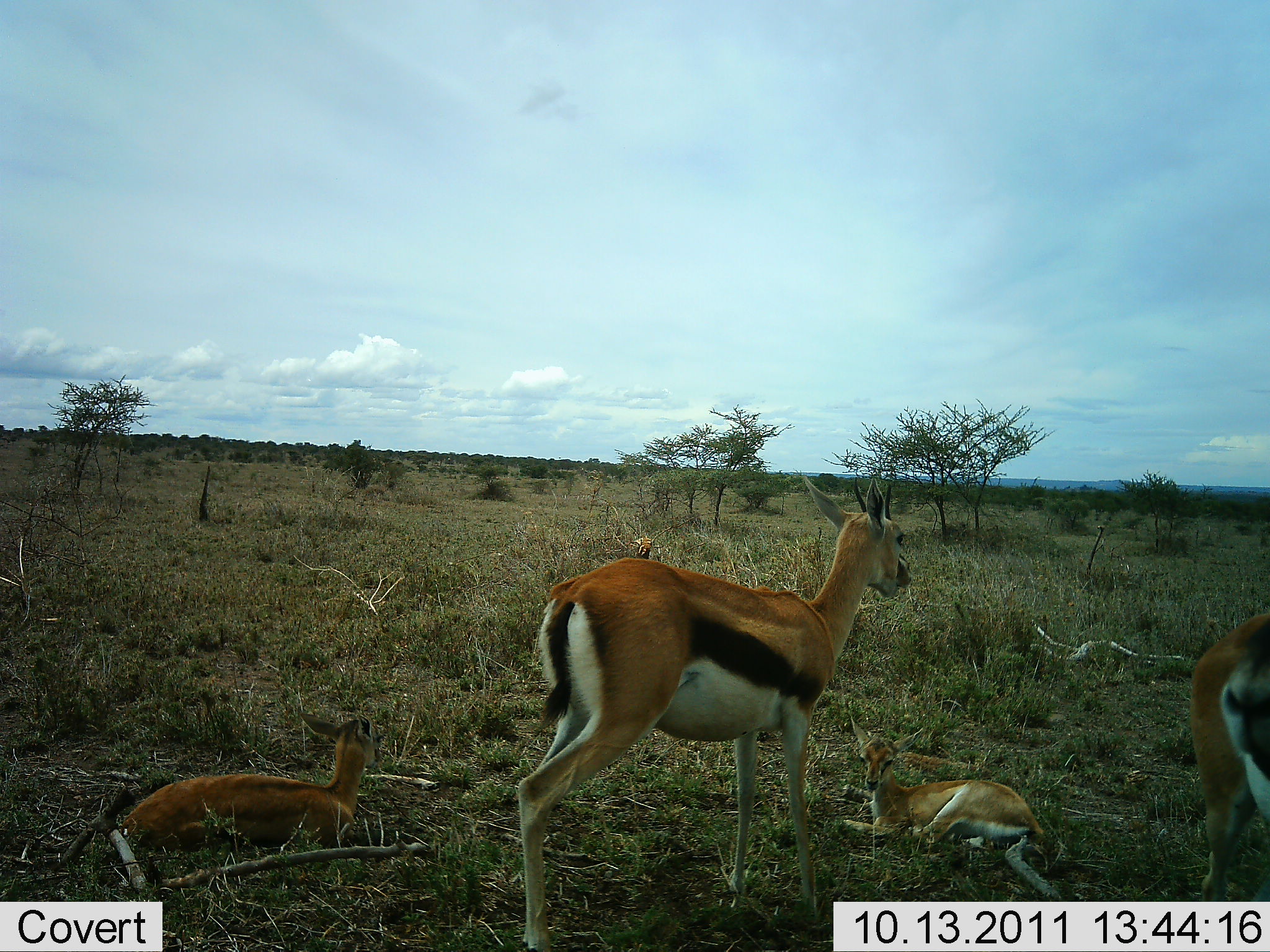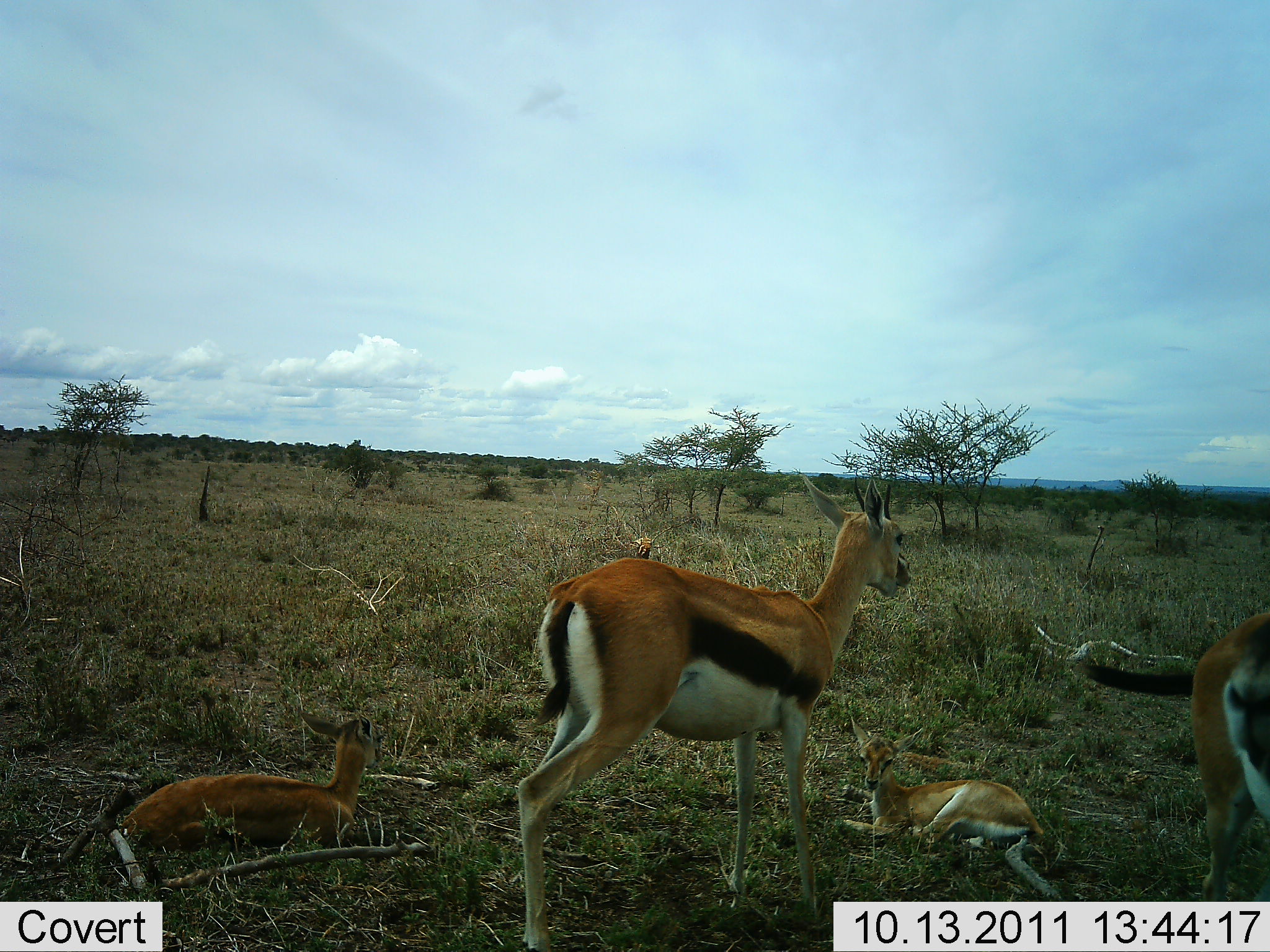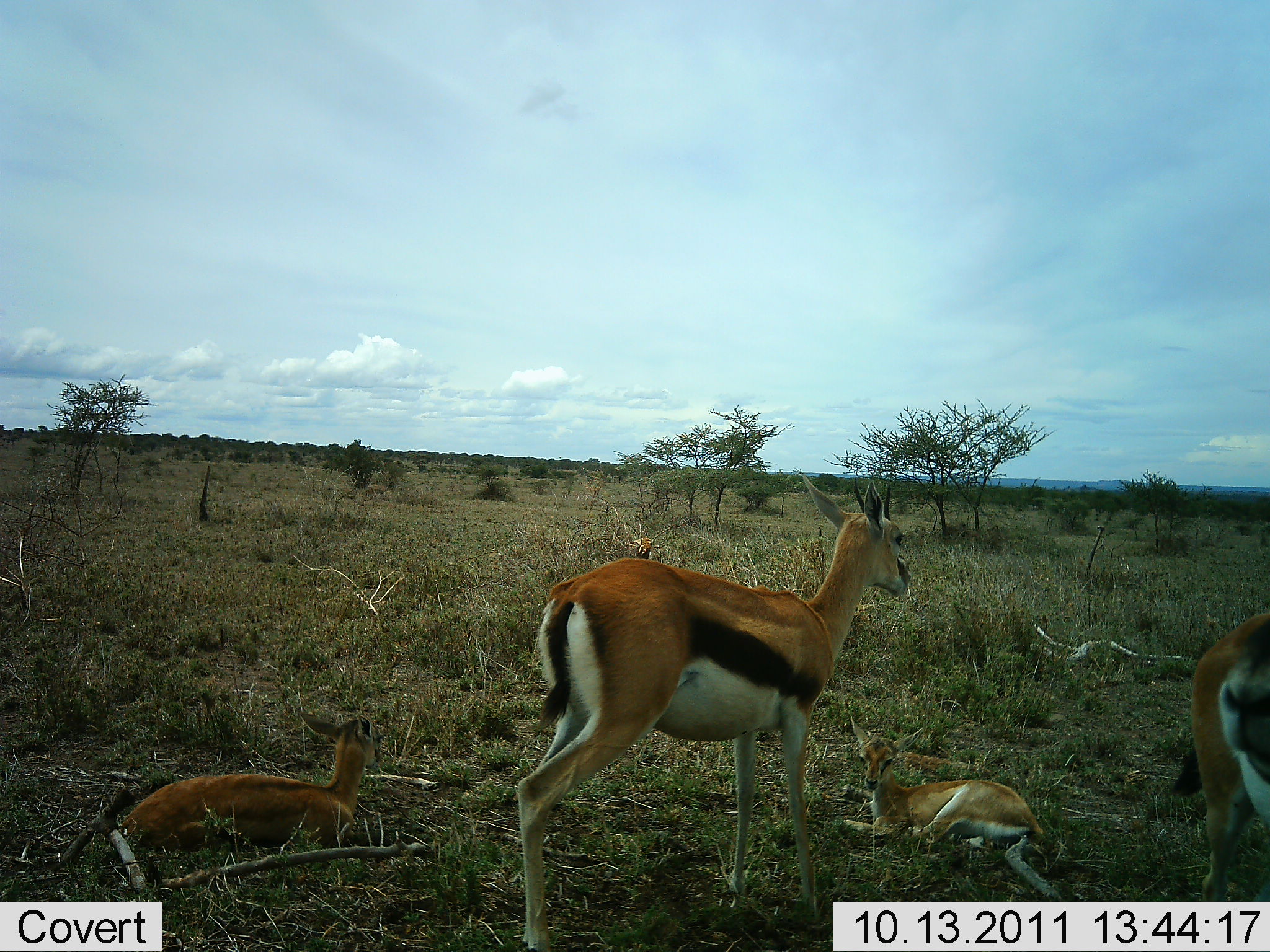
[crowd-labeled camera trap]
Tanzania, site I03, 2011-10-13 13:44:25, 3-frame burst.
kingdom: Animalia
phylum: Chordata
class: Mammalia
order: Artiodactyla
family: Bovidae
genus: Eudorcas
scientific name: Eudorcas thomsonii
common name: thomson's gazelle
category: gazellethomsons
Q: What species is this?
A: Gazellethomsons (thomson's gazelle) (Eudorcas thomsonii).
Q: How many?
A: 4.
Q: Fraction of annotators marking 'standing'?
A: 83%.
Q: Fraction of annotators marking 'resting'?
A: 100%.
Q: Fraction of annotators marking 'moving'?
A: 0%.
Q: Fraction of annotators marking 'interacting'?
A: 0%.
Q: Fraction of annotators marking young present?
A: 58%.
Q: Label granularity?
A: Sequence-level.